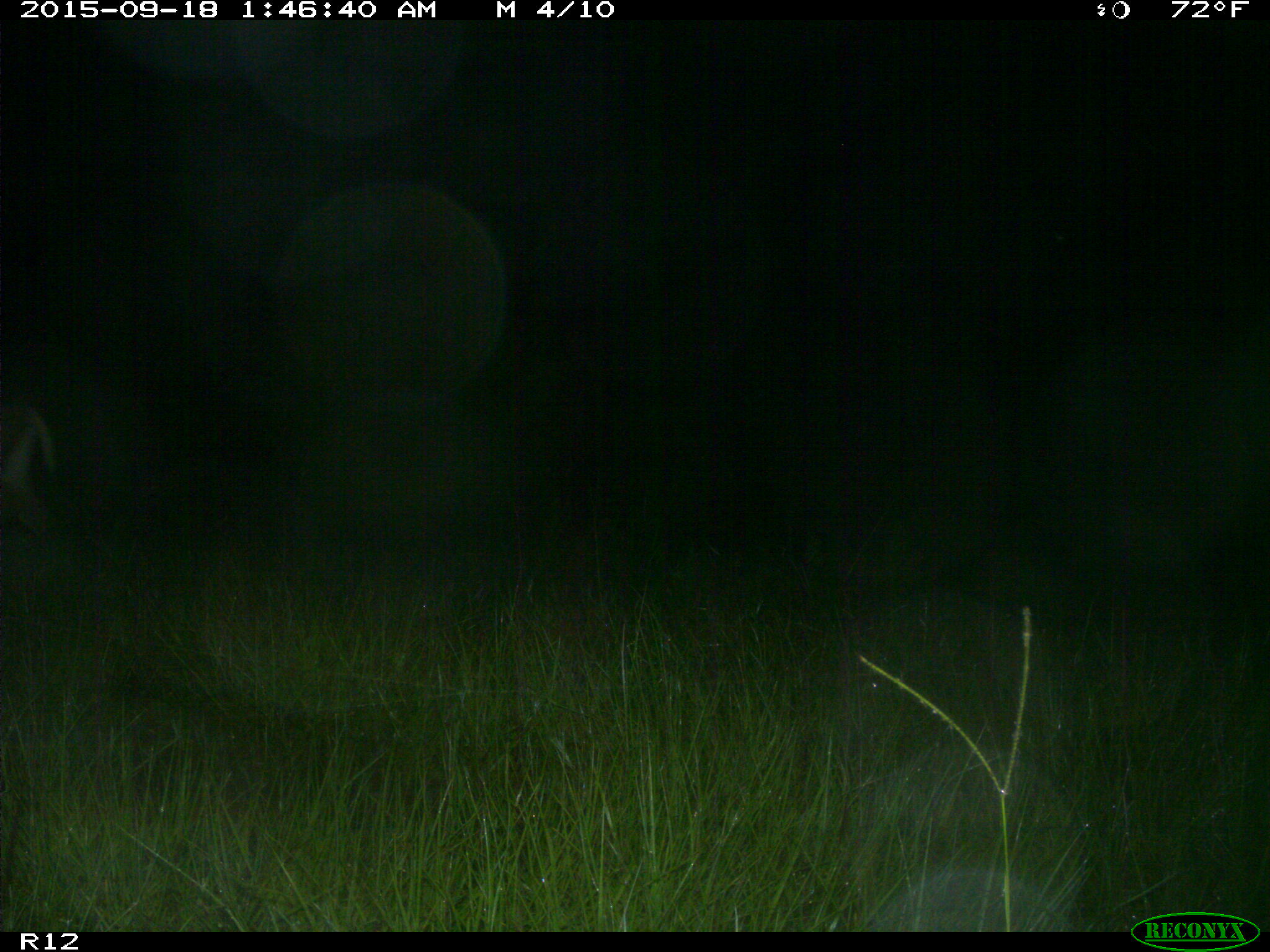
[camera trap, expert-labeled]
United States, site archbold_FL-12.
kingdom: Animalia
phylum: Chordata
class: Mammalia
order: Artiodactyla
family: Cervidae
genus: Odocoileus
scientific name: Odocoileus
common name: deer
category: unidentified deer